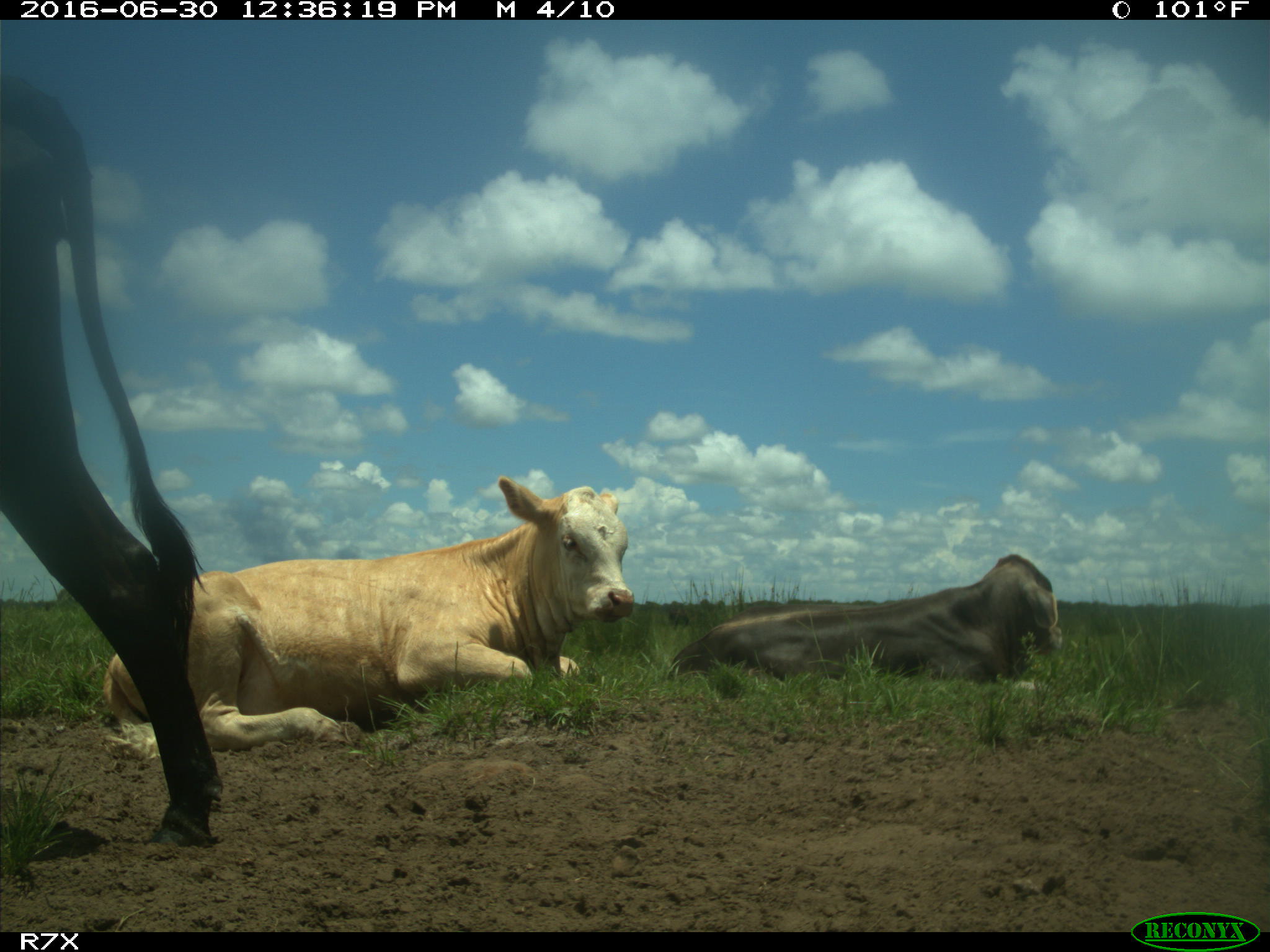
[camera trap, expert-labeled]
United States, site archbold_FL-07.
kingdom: Animalia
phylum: Chordata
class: Mammalia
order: Artiodactyla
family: Bovidae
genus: Bos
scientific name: Bos taurus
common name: domestic cow